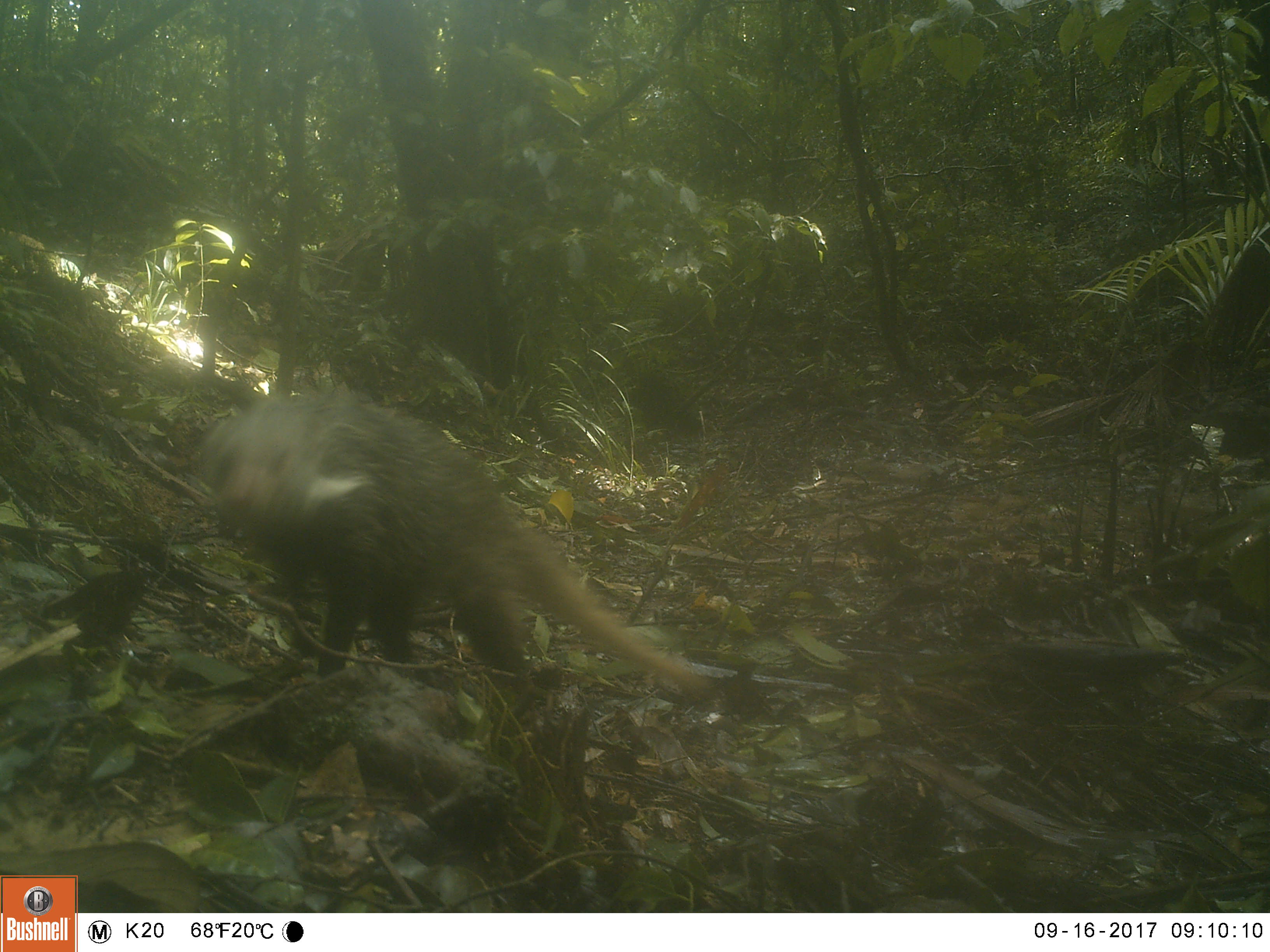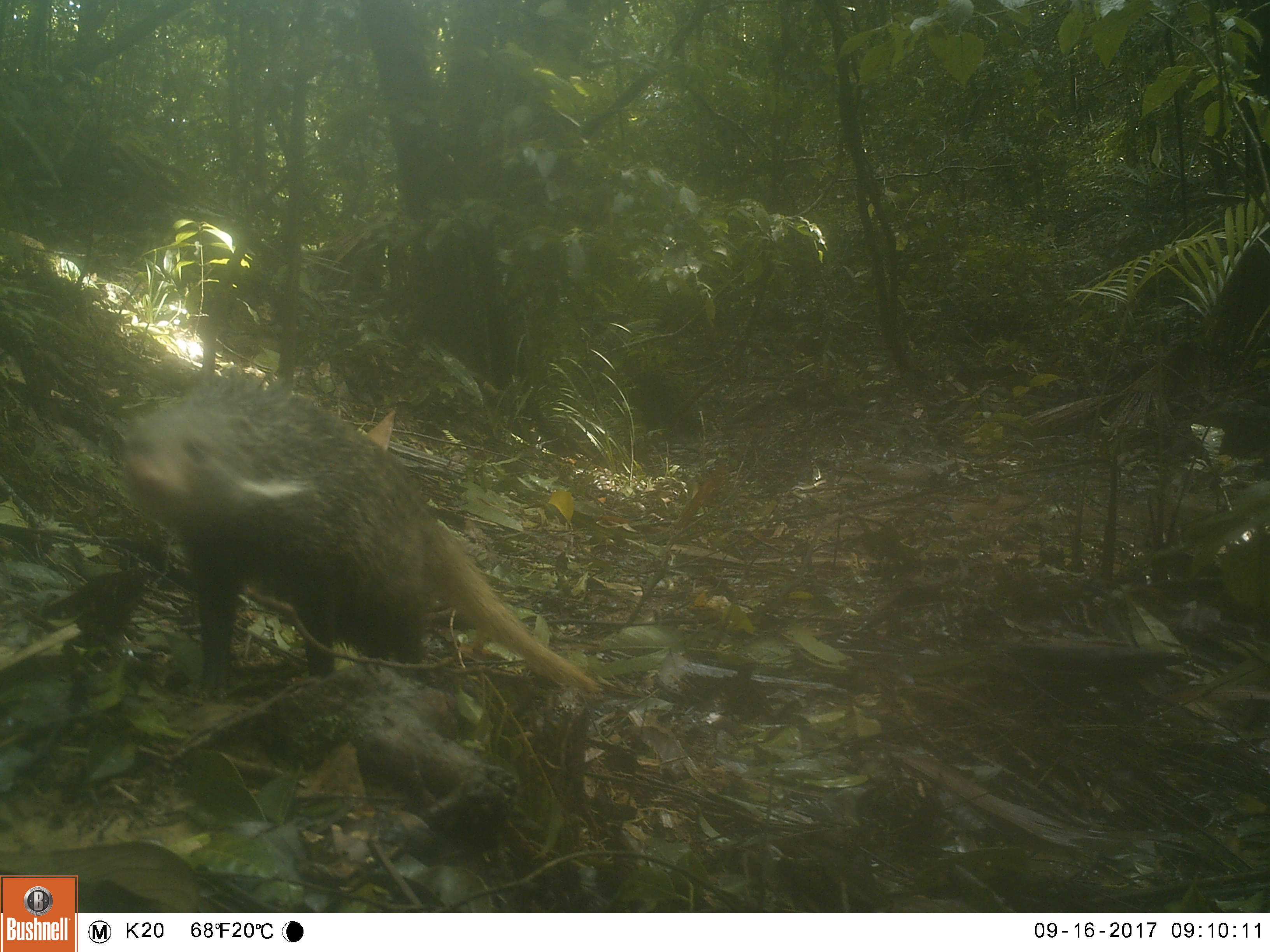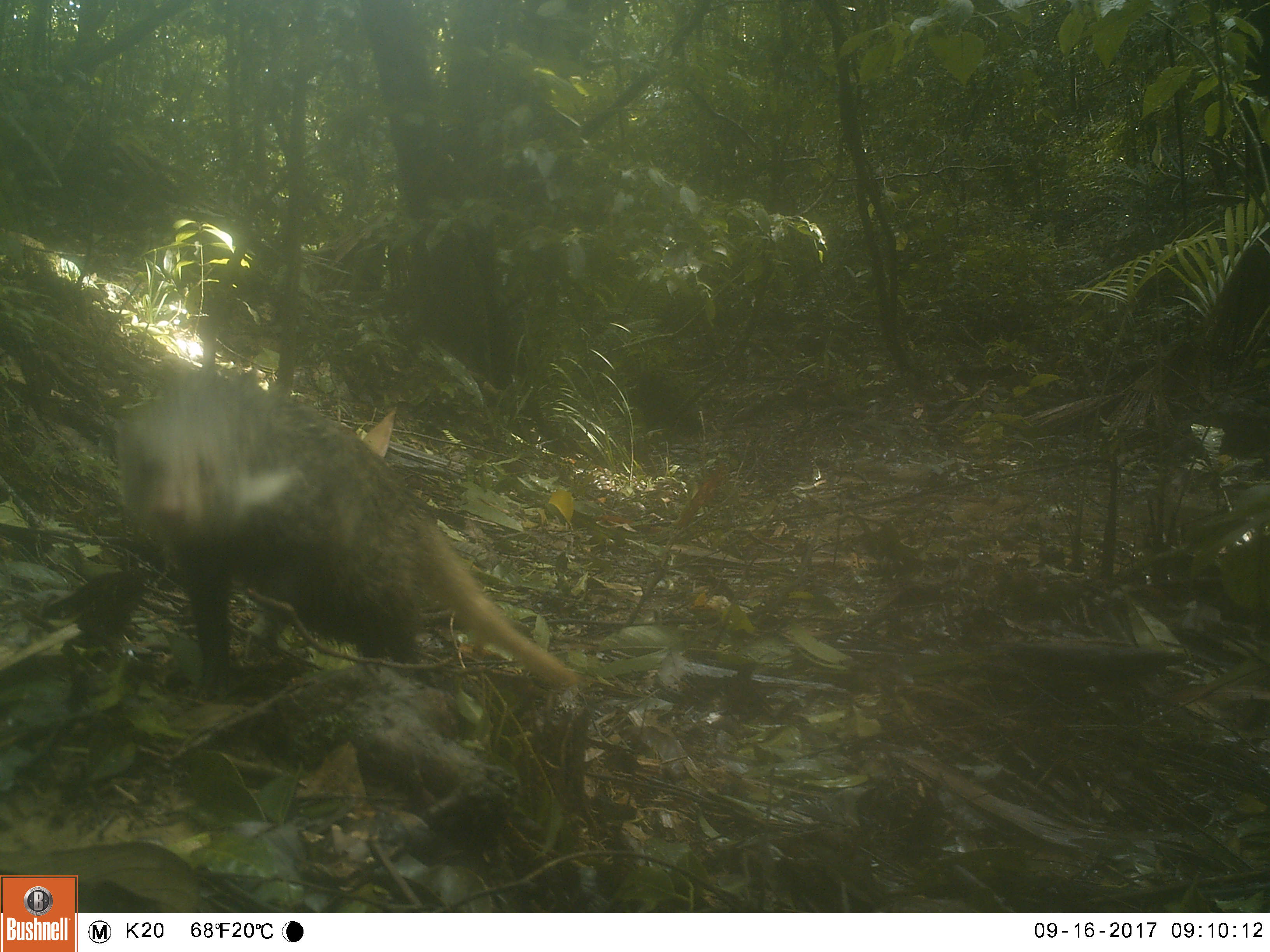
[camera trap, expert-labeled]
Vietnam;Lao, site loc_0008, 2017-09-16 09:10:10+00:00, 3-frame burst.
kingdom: Animalia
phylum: Chordata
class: Mammalia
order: Carnivora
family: Herpestidae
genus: Urva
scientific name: Urva urva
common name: crab-eating mongoose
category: crab eating mongoose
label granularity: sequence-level